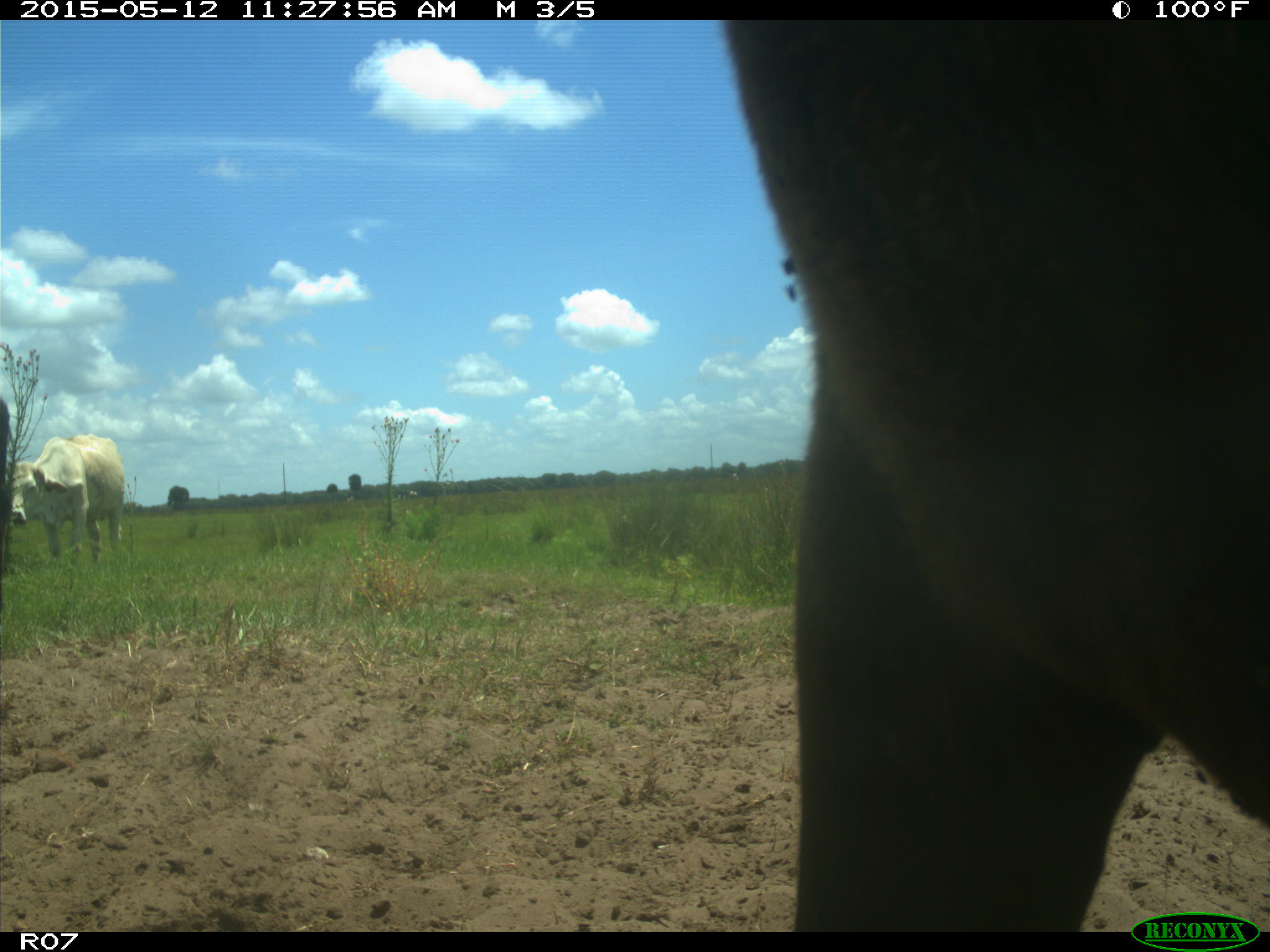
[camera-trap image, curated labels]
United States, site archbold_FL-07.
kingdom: Animalia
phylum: Chordata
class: Mammalia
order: Artiodactyla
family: Bovidae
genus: Bos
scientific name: Bos taurus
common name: domestic cow